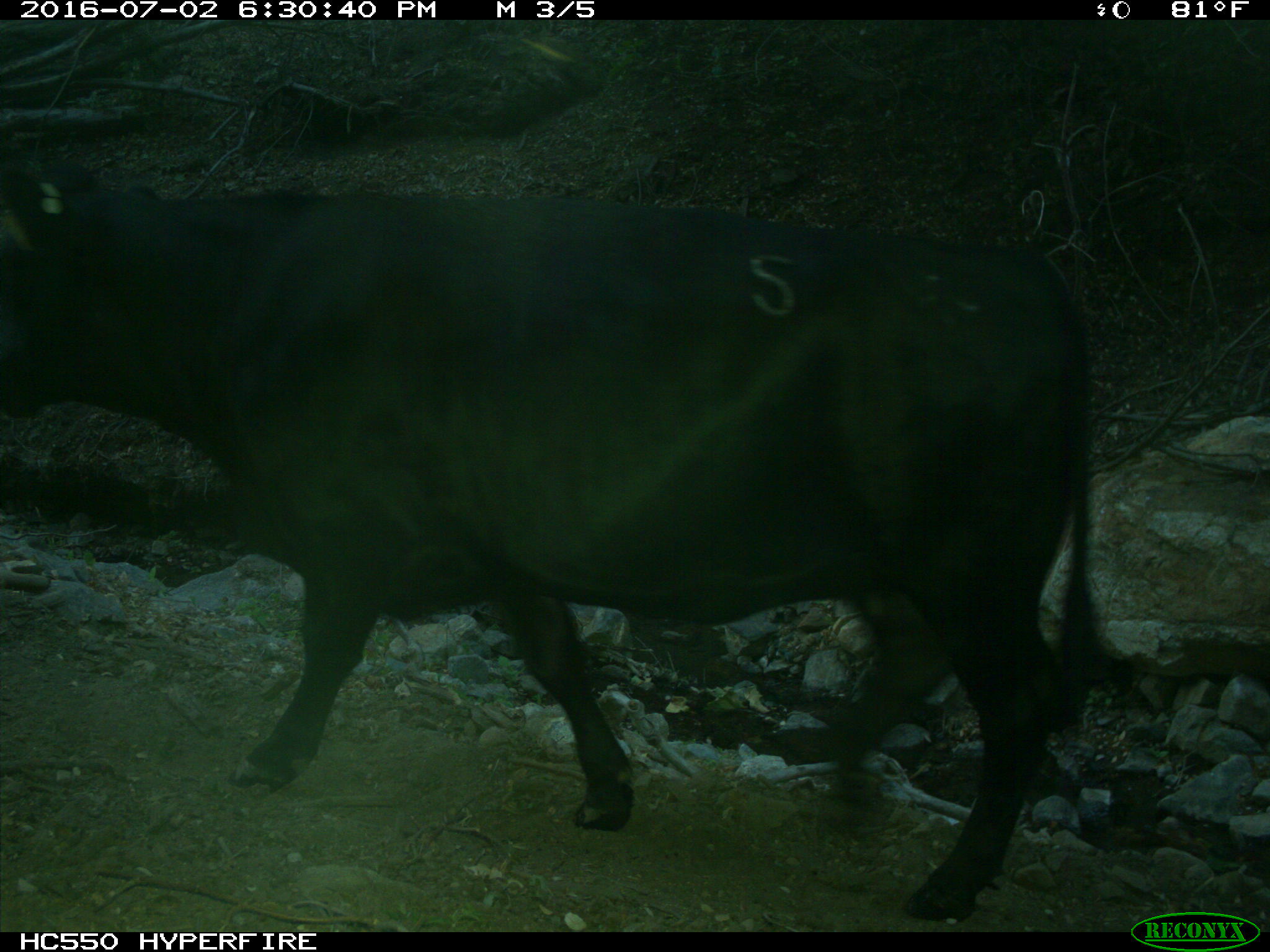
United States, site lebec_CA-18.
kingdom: Animalia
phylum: Chordata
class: Mammalia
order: Artiodactyla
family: Bovidae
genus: Bos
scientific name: Bos taurus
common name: domestic cow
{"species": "Bos taurus (domestic cow)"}